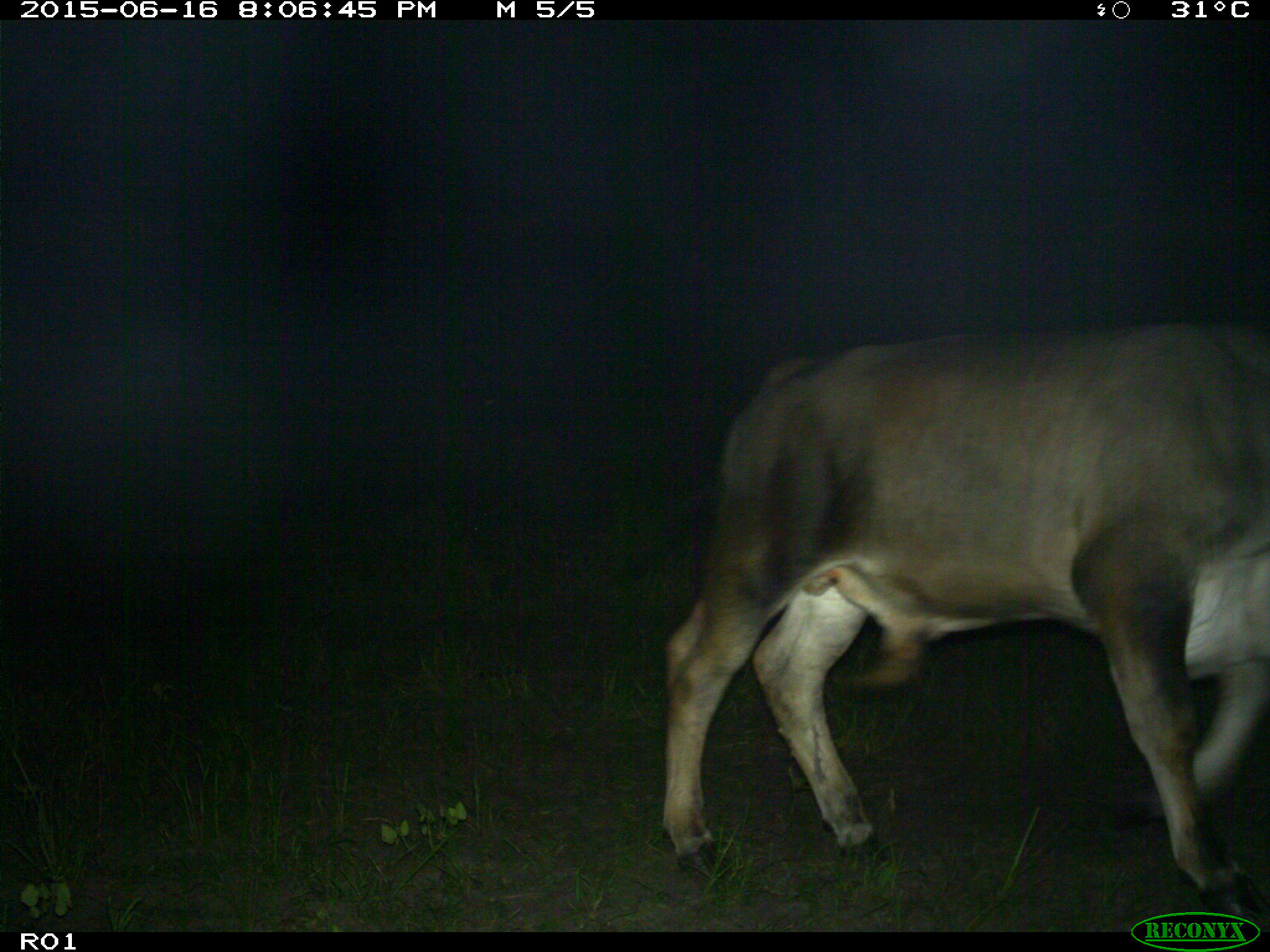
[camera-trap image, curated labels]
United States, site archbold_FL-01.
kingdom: Animalia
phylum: Chordata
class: Mammalia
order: Artiodactyla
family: Bovidae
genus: Bos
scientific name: Bos taurus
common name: domestic cow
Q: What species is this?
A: Bos taurus (domestic cow).